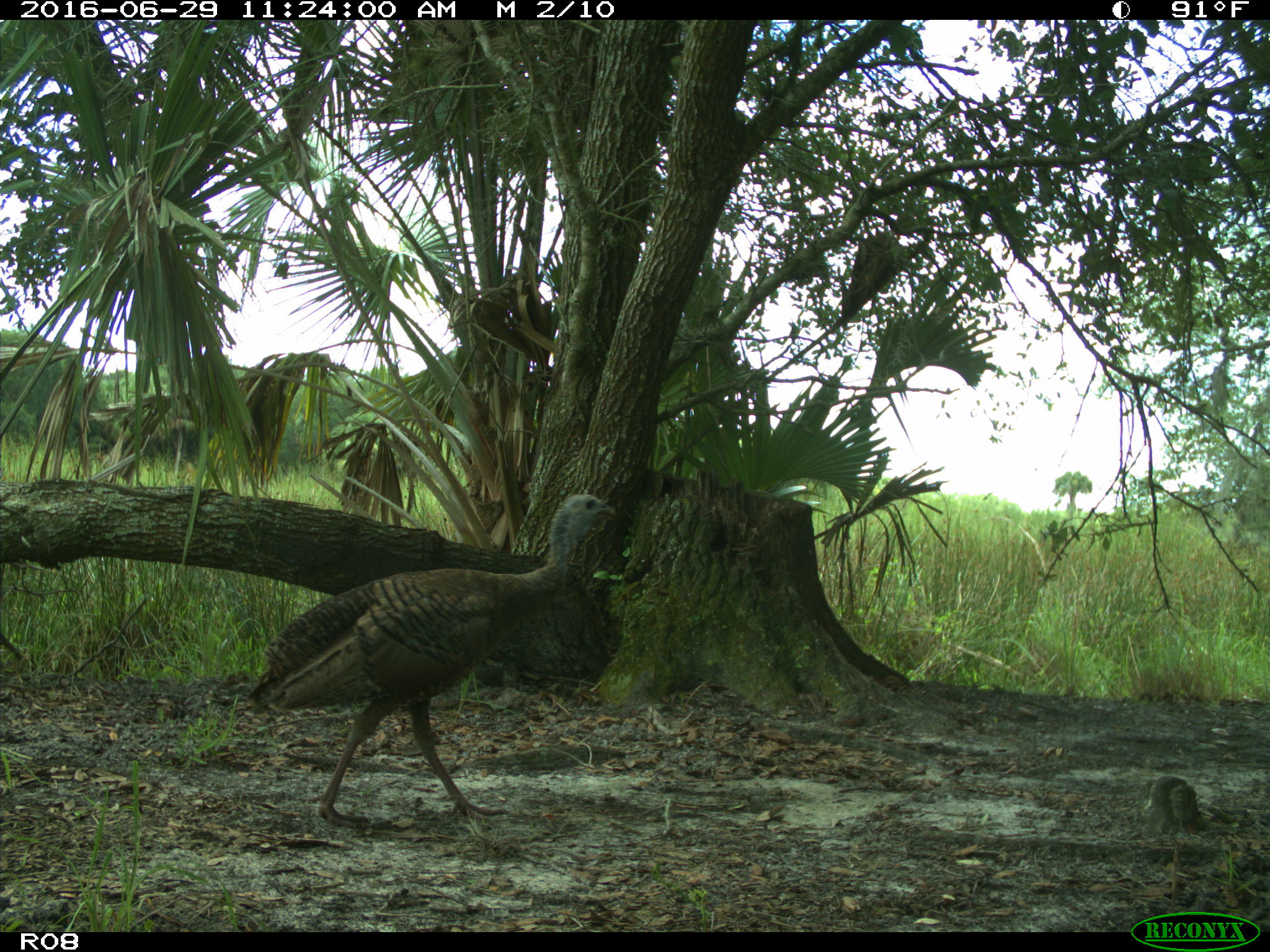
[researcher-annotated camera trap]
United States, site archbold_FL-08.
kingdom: Animalia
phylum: Chordata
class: Aves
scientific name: Aves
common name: birds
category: unidentified bird